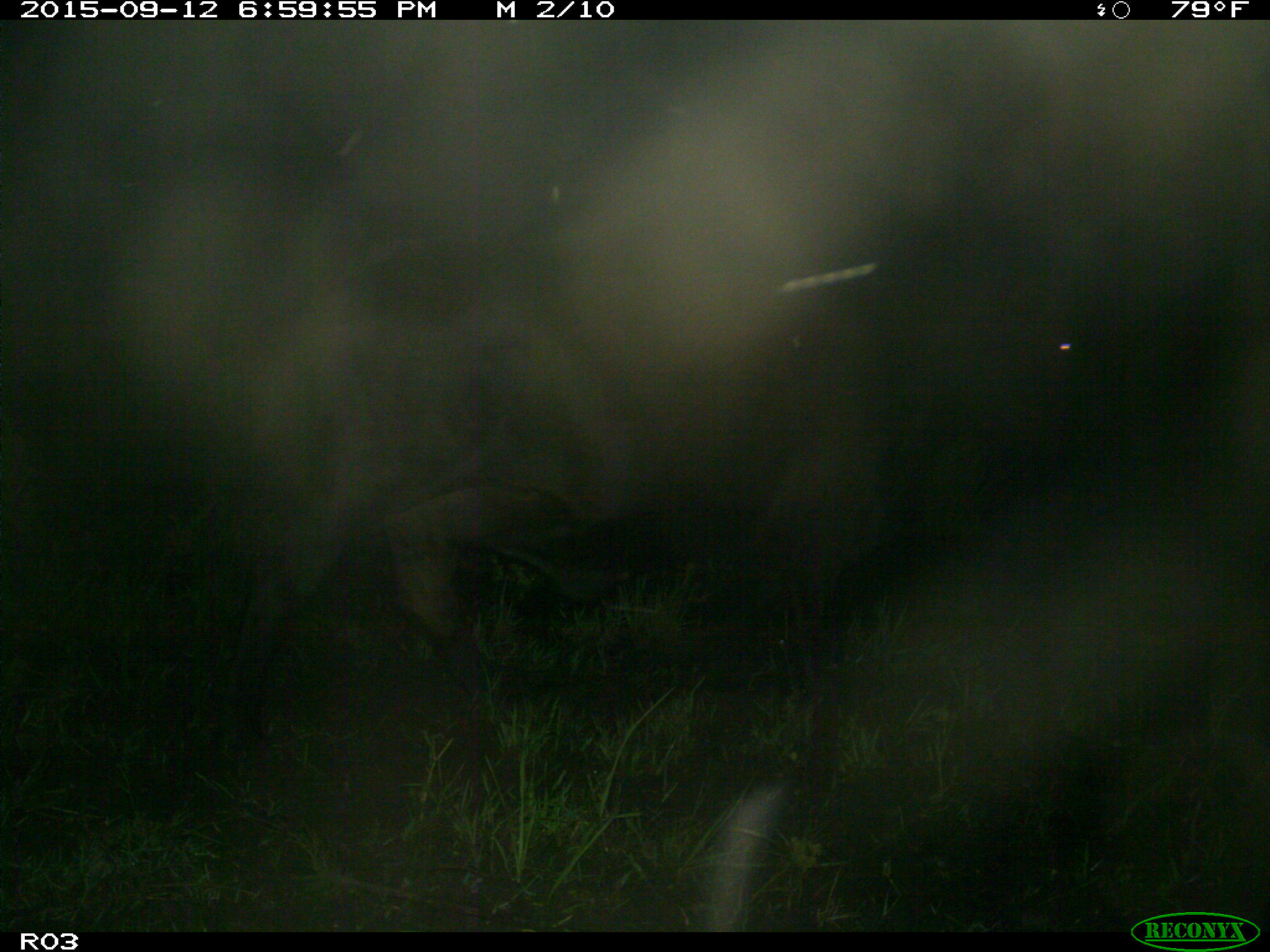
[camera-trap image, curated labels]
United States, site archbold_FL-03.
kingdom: Animalia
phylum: Chordata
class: Mammalia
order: Artiodactyla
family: Bovidae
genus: Bos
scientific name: Bos taurus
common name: domestic cow